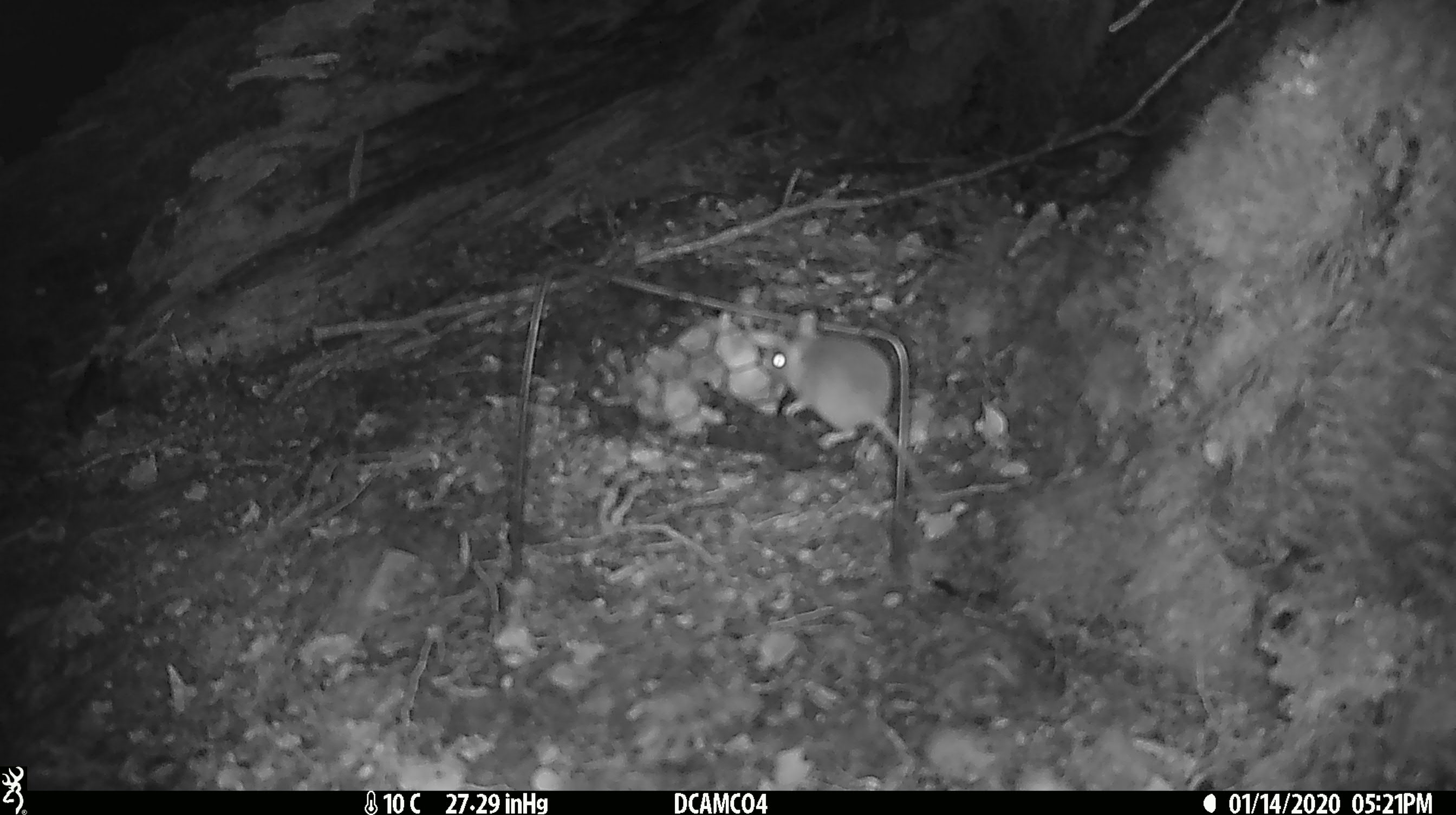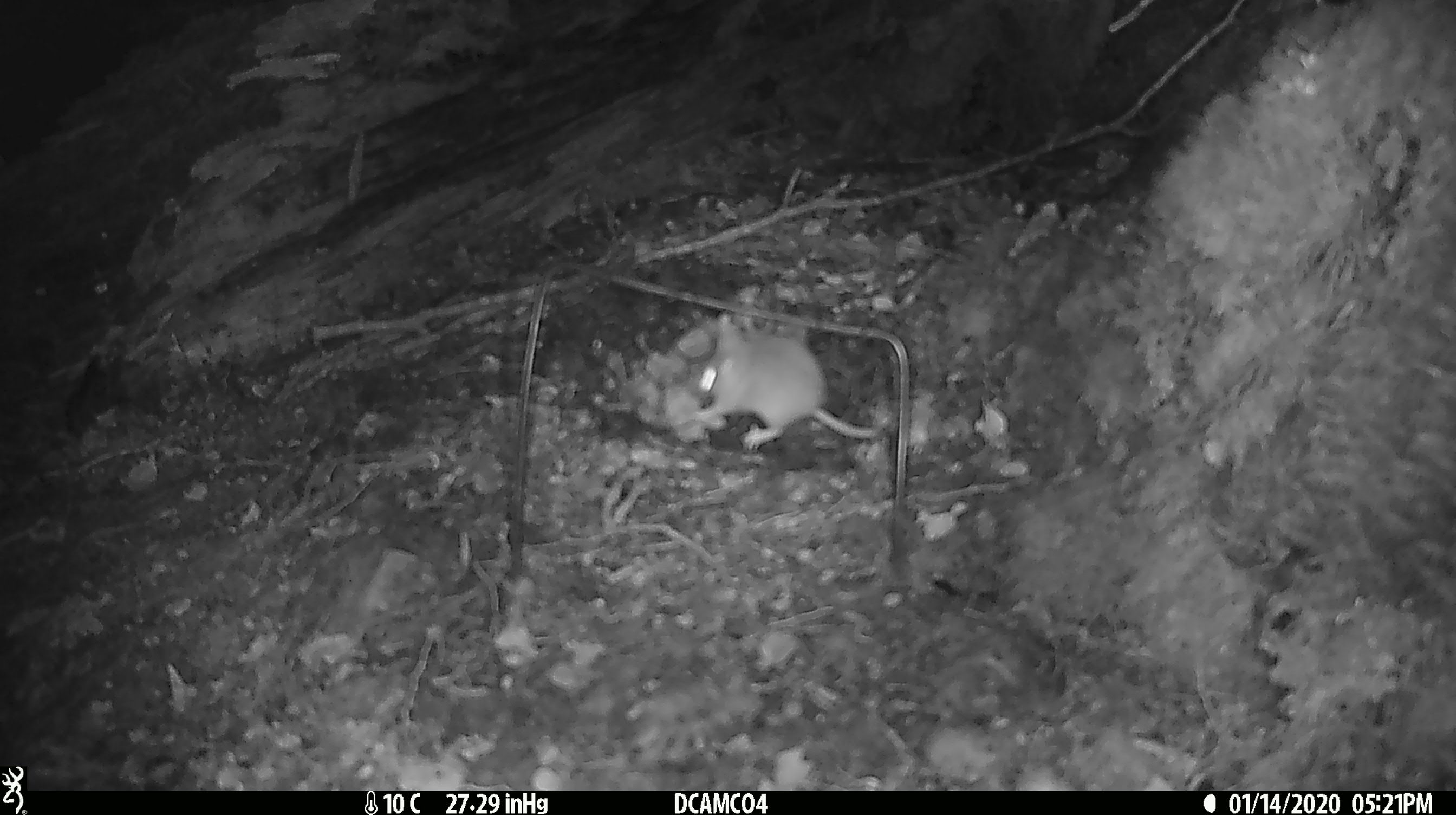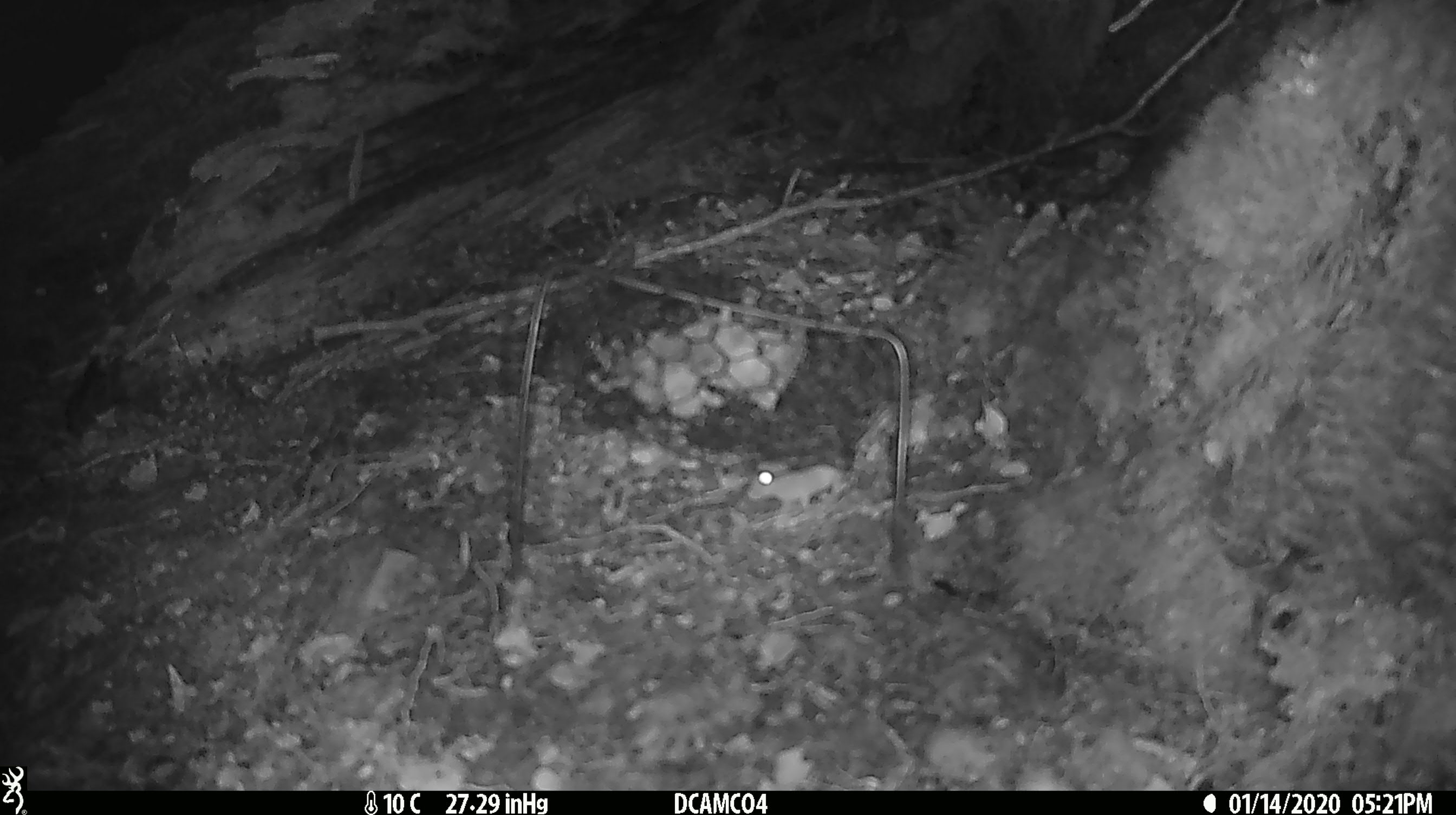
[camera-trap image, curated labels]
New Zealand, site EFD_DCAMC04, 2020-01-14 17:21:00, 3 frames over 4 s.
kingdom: Animalia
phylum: Chordata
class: Mammalia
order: Rodentia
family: Muridae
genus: Mus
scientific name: Mus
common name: mouse